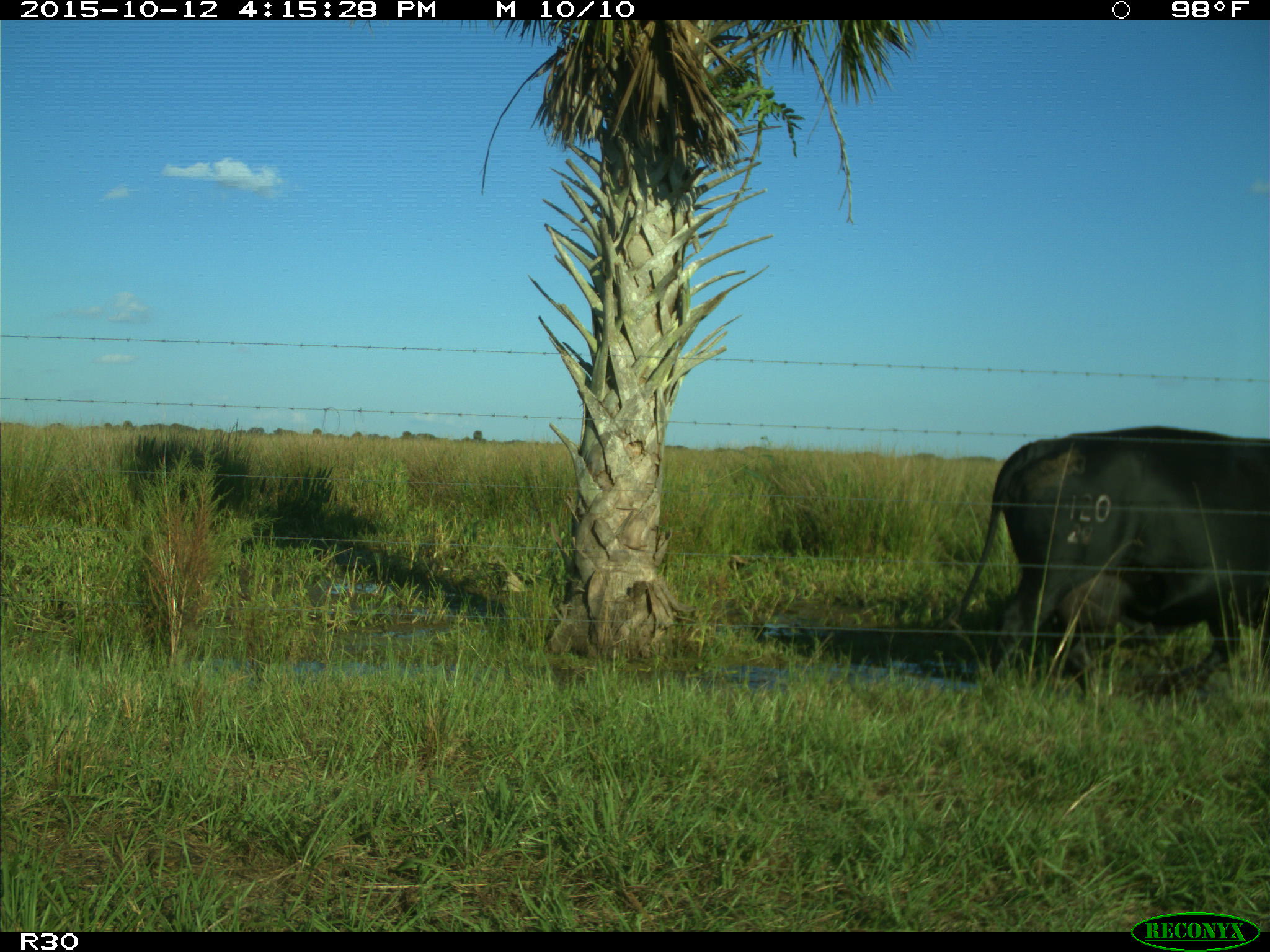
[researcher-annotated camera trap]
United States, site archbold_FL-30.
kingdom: Animalia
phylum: Chordata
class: Mammalia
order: Artiodactyla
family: Bovidae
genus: Bos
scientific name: Bos taurus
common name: domestic cow